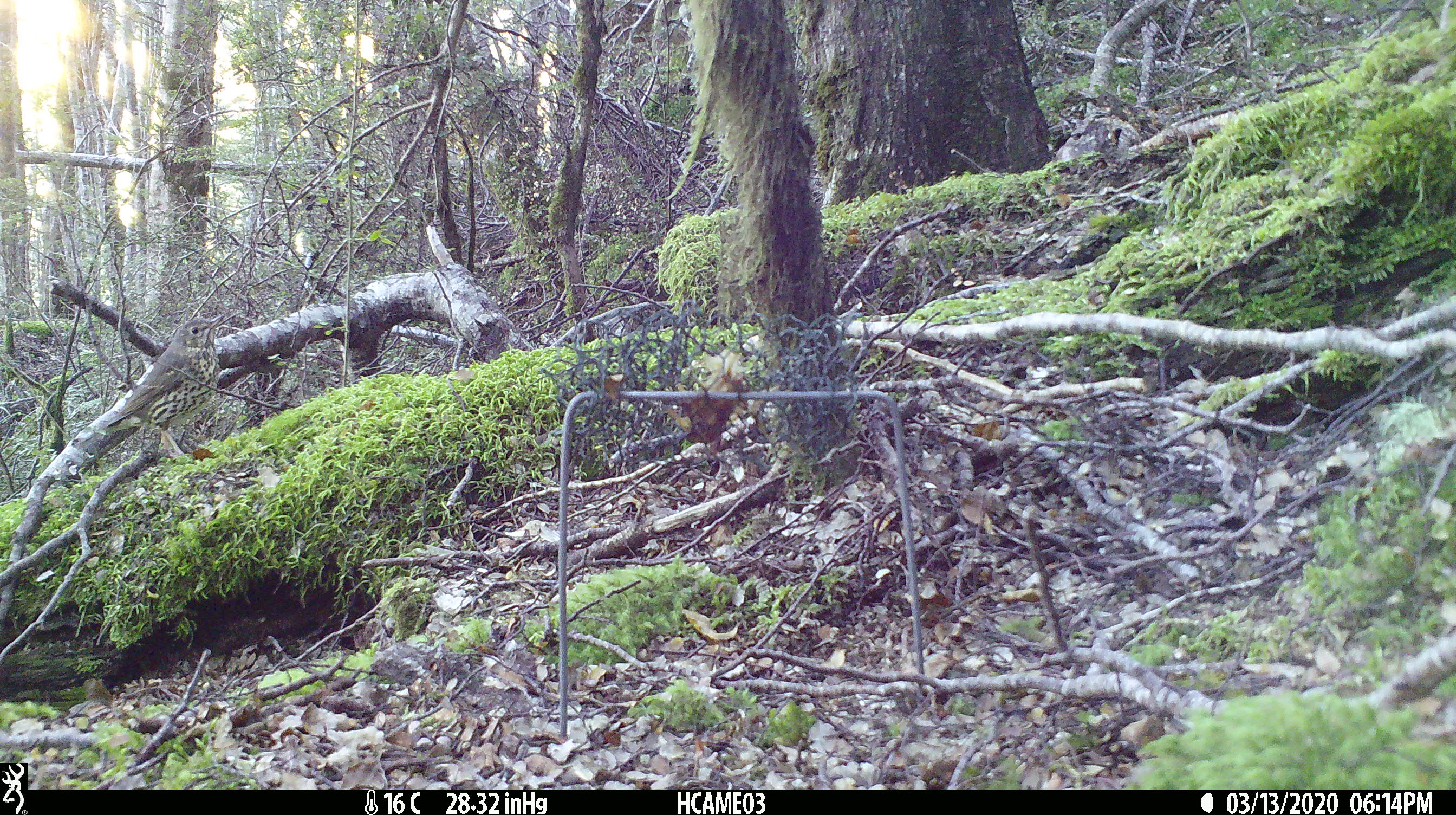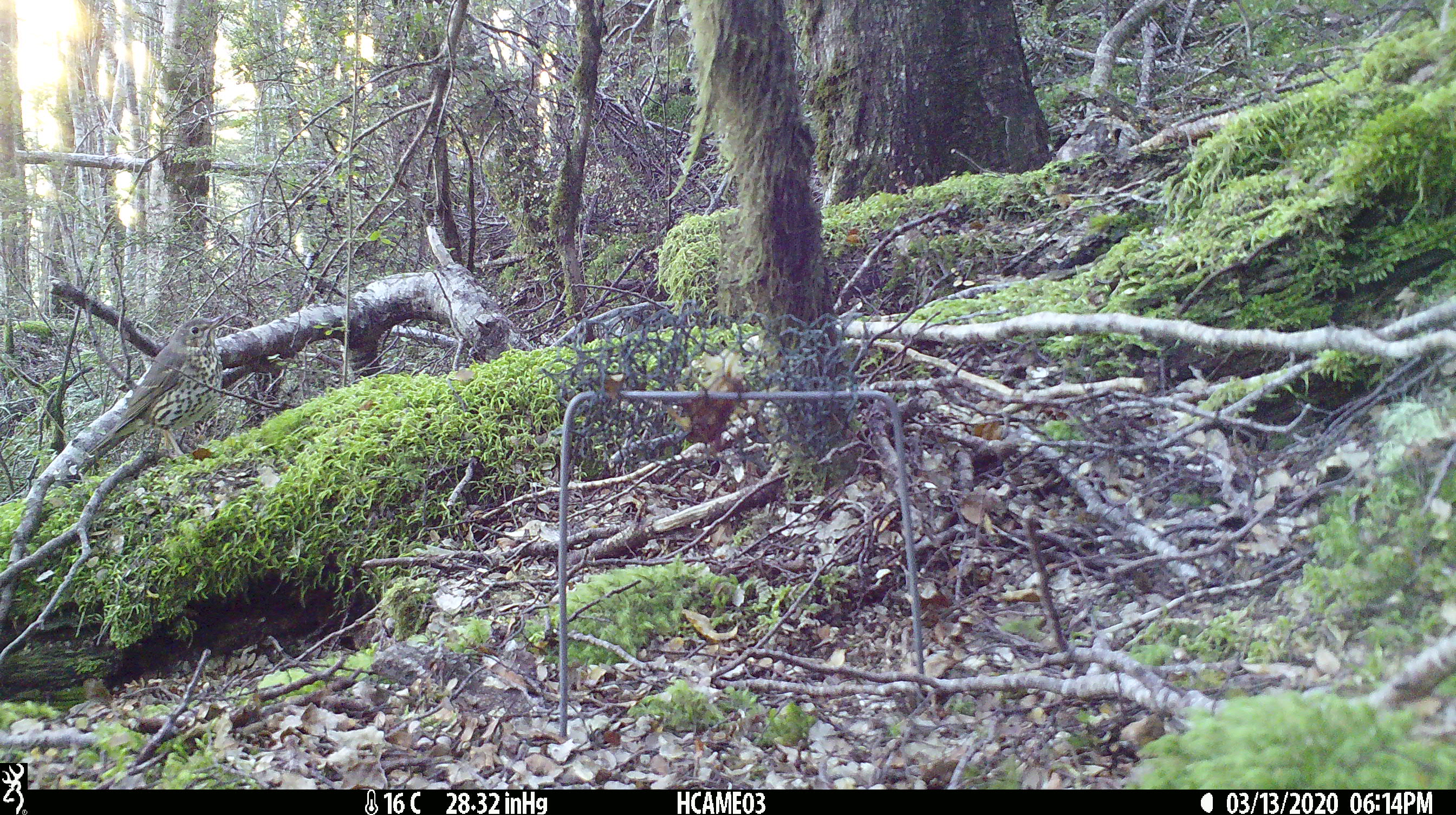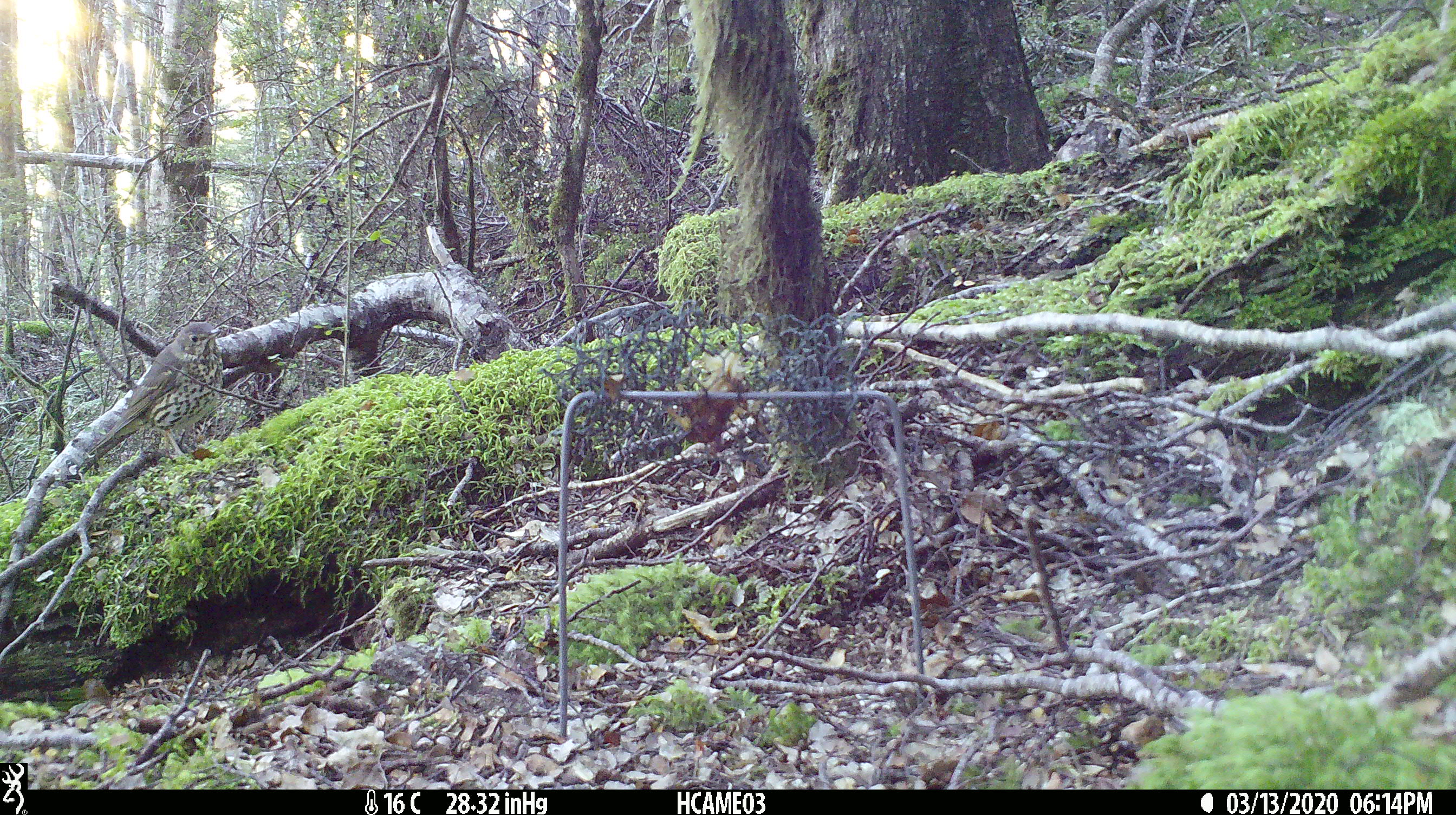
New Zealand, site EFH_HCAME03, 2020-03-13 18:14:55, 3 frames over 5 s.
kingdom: Animalia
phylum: Chordata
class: Aves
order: Passeriformes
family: Turdidae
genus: Turdus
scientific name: Turdus philomelos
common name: song thrush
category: thrush